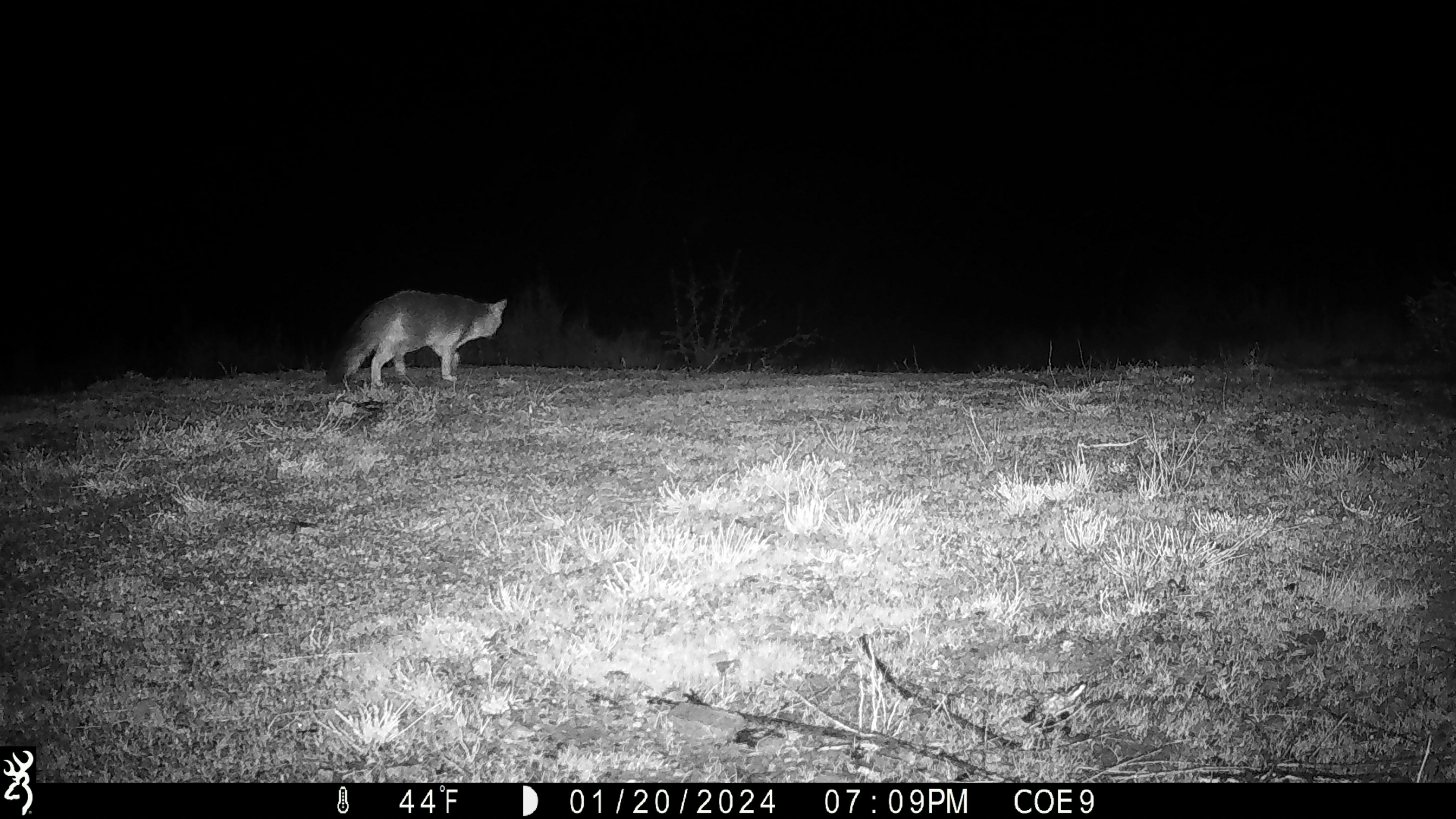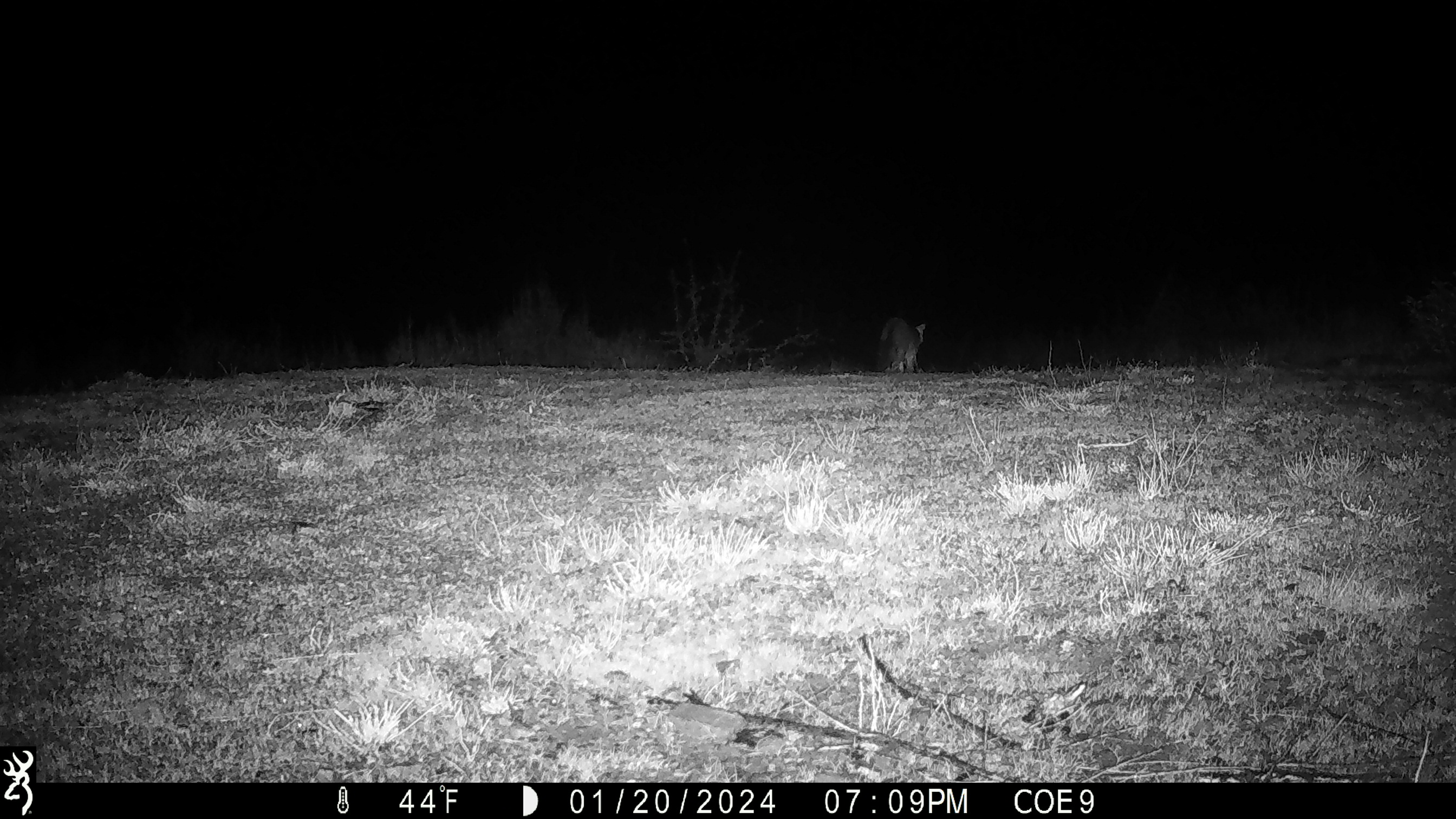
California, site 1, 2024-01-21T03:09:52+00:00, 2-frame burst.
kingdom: Animalia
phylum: Chordata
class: Mammalia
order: Carnivora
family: Canidae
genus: Urocyon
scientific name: Urocyon cinereoargenteus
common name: gray fox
Gray fox (Urocyon cinereoargenteus).